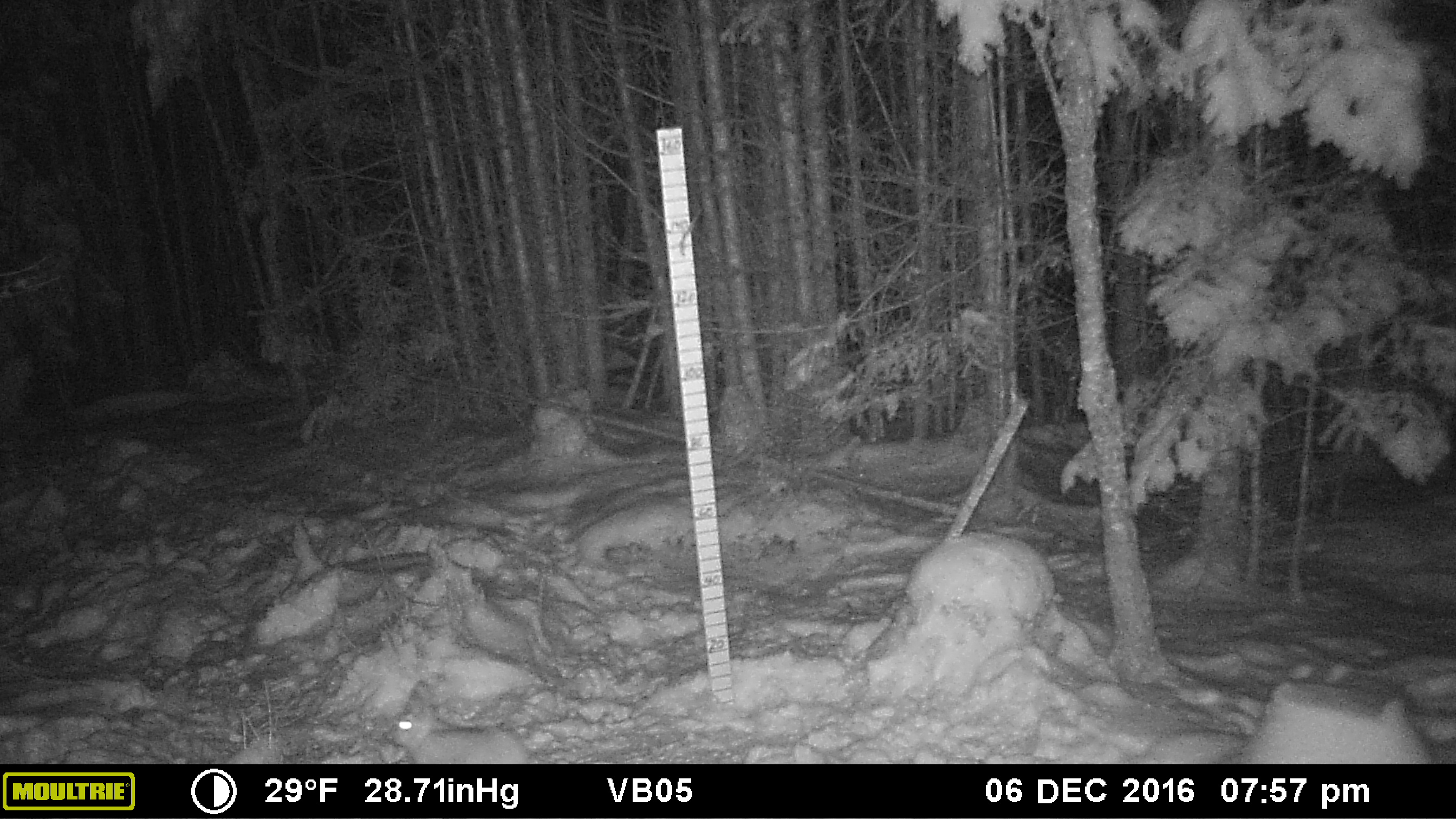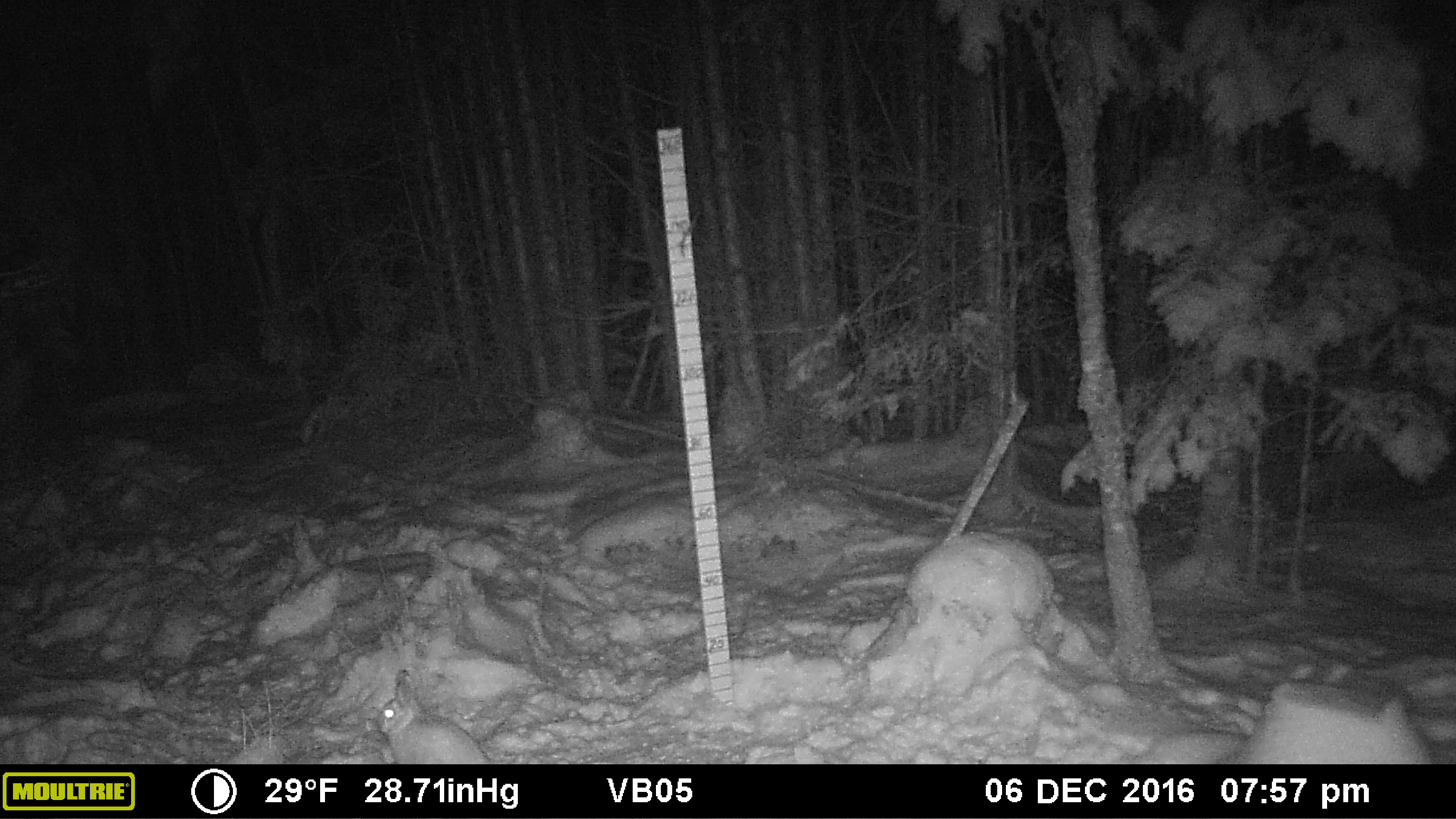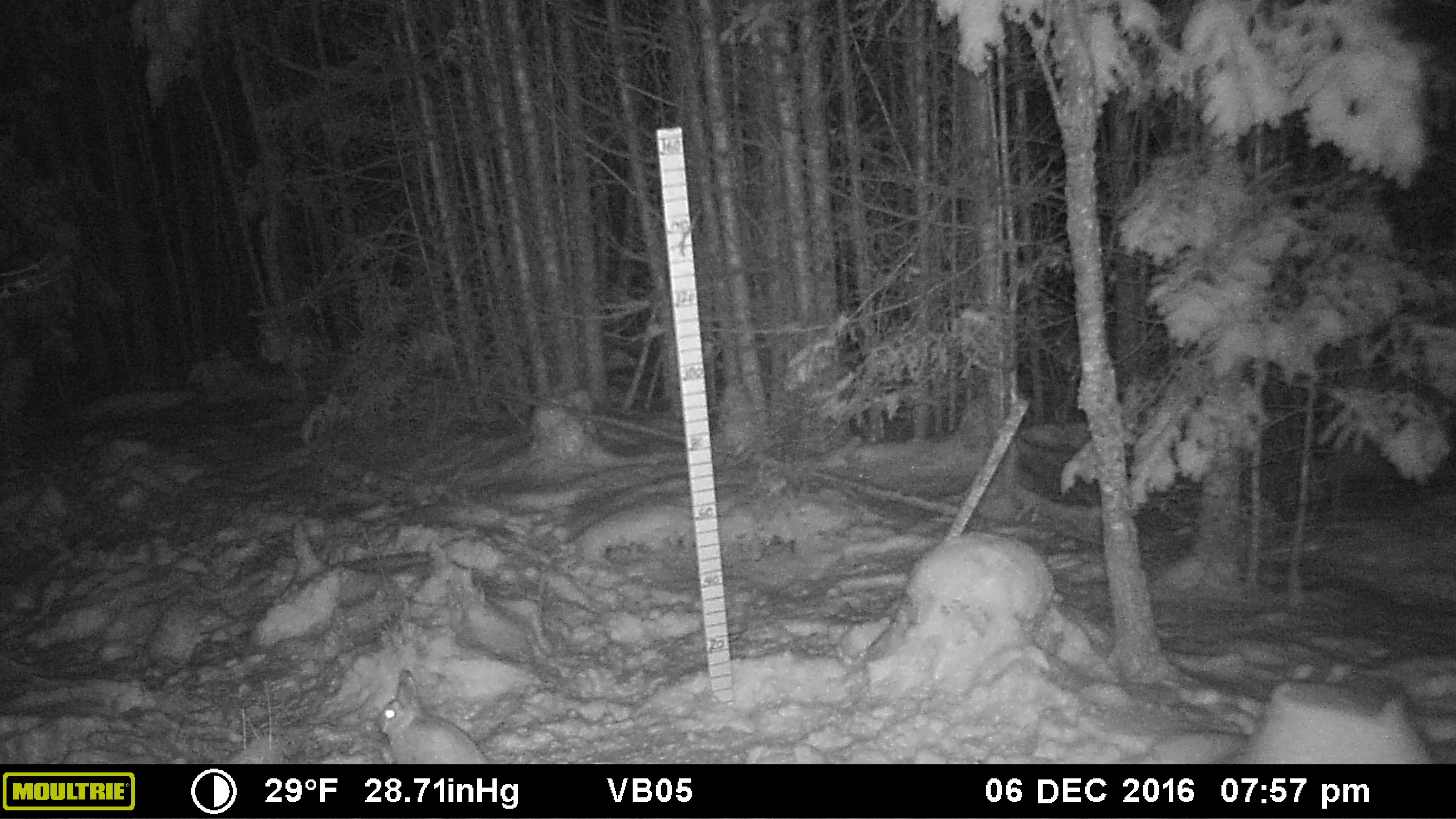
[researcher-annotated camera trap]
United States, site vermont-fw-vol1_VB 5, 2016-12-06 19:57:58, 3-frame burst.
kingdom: Animalia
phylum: Chordata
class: Mammalia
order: Lagomorpha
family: Leporidae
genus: Lepus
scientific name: Lepus americanus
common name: snowshoe hare